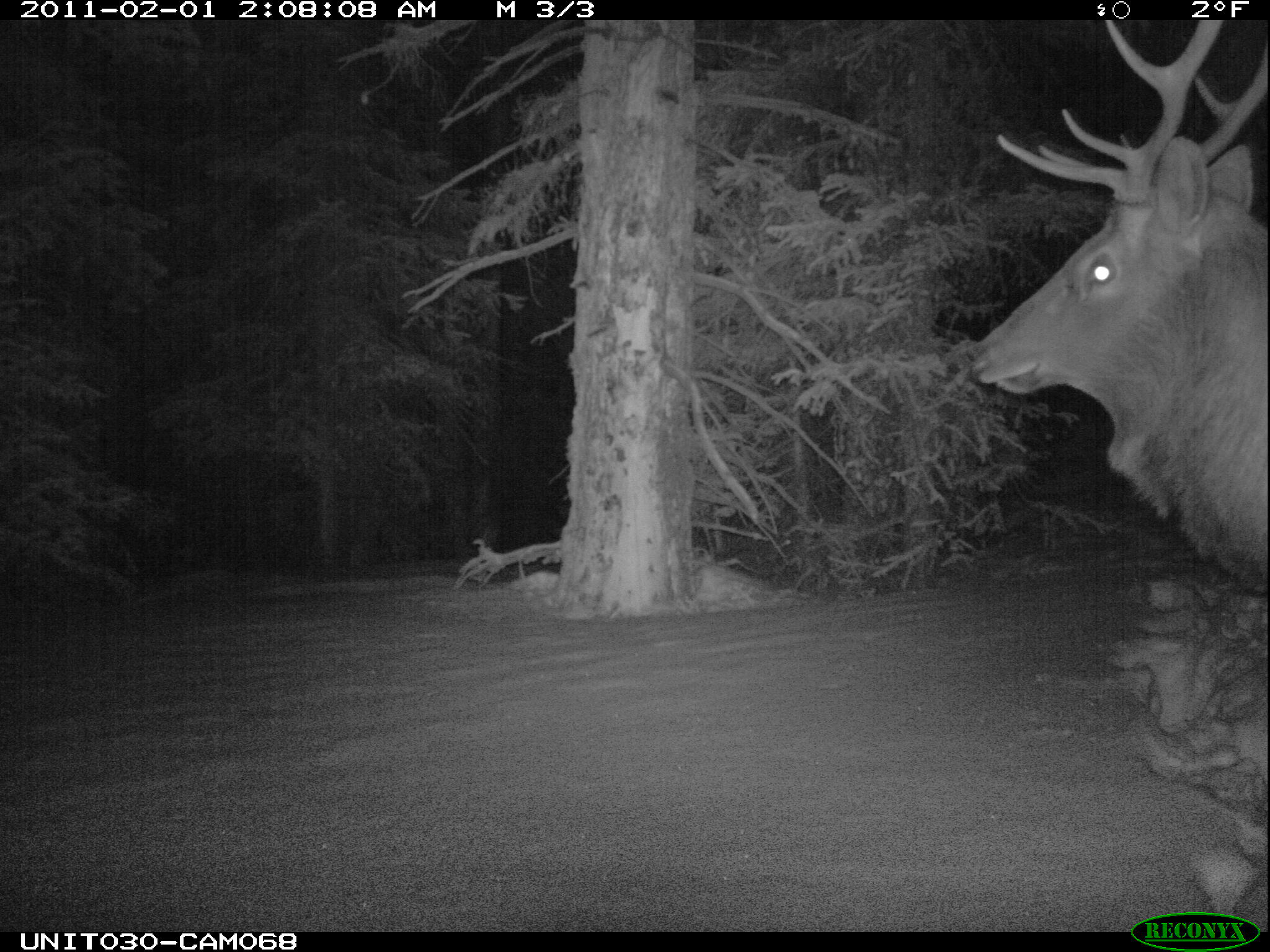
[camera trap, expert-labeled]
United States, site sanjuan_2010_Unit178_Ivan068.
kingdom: Animalia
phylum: Chordata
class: Mammalia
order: Artiodactyla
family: Cervidae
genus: Cervus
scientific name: Cervus elaphus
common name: red deer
Cervus elaphus (red deer).